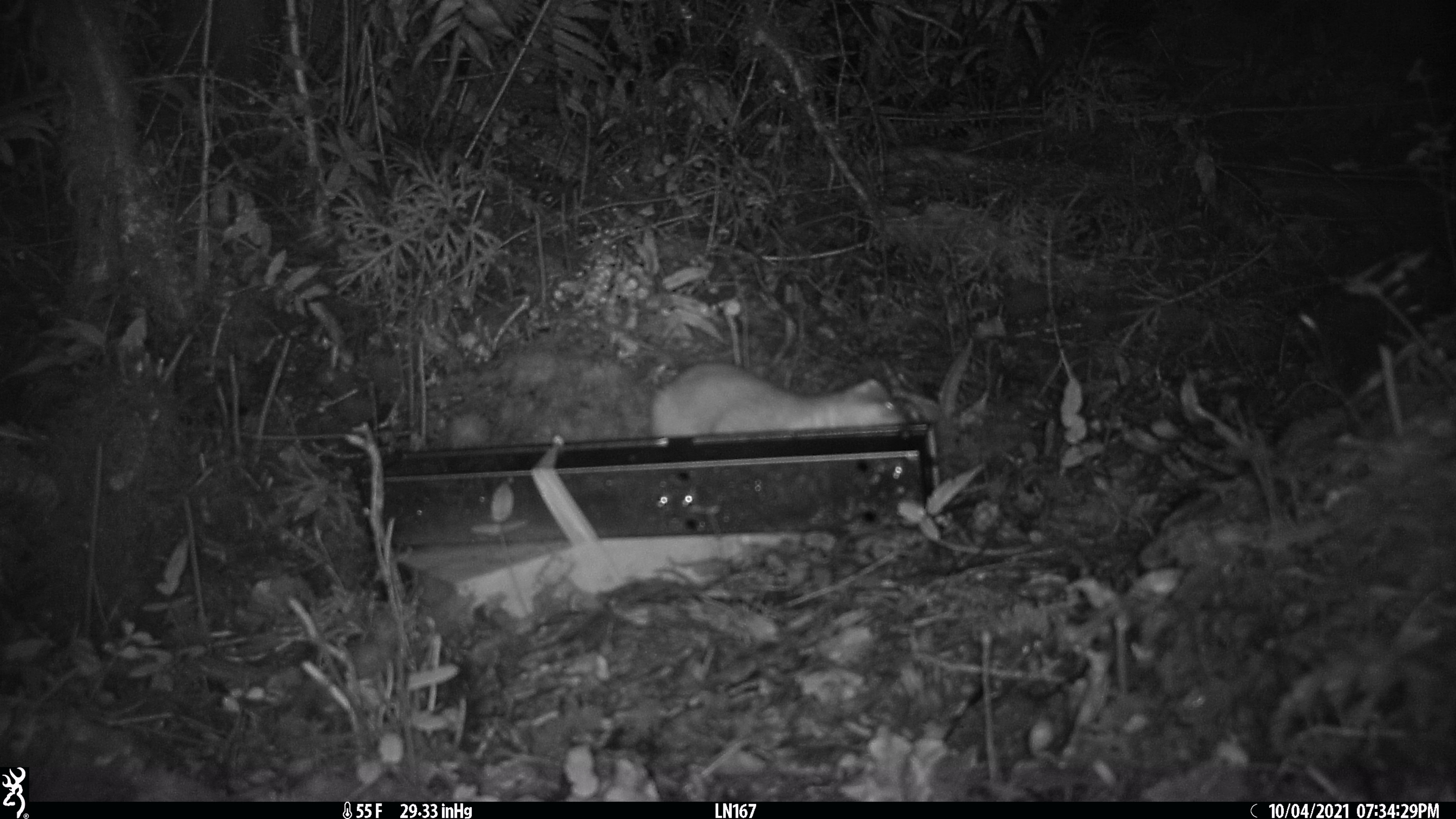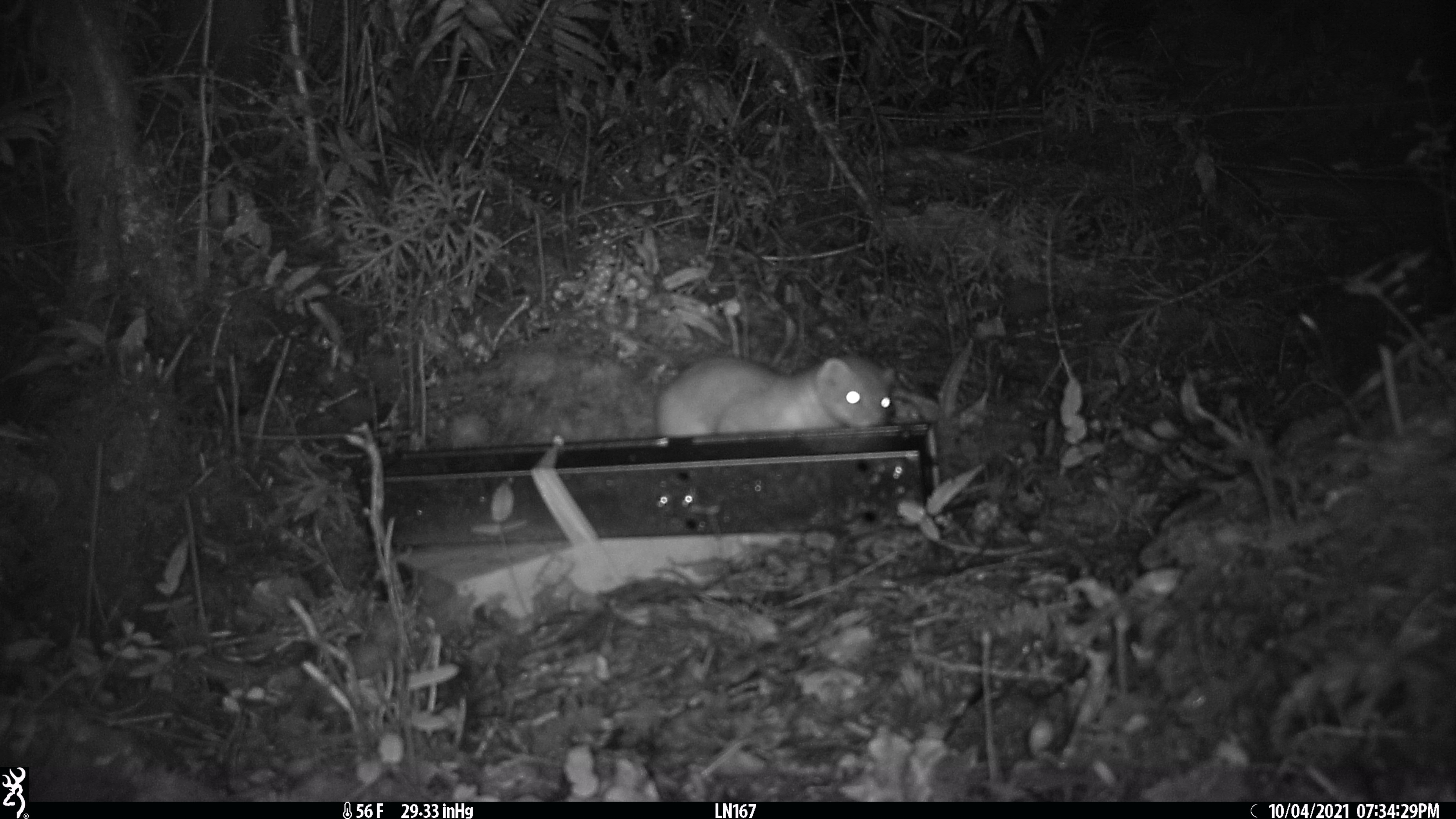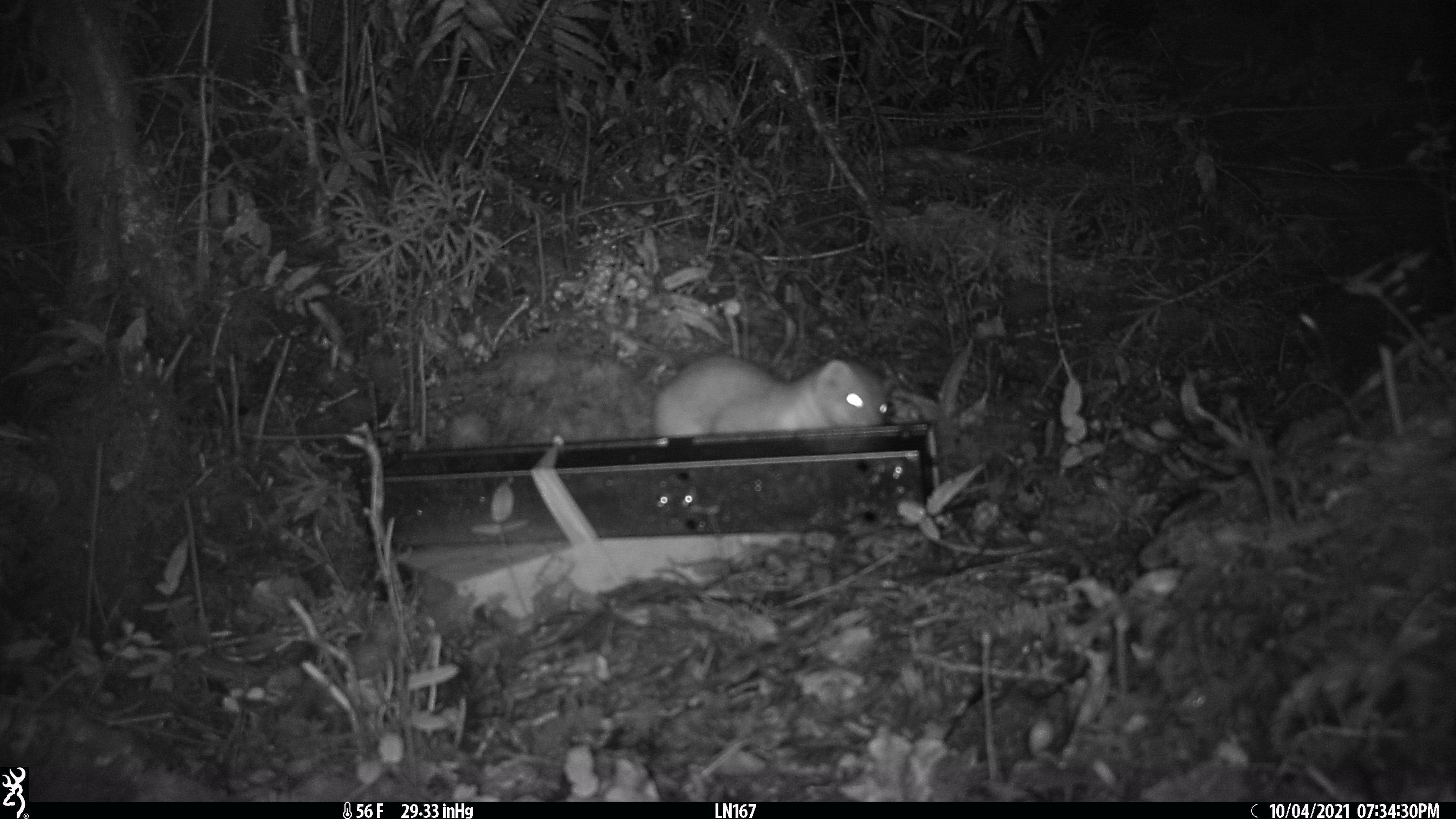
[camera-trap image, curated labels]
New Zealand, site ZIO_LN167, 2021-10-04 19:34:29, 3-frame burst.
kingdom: Animalia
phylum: Chordata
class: Mammalia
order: Carnivora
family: Mustelidae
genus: Mustela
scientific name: Mustela erminea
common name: stoat